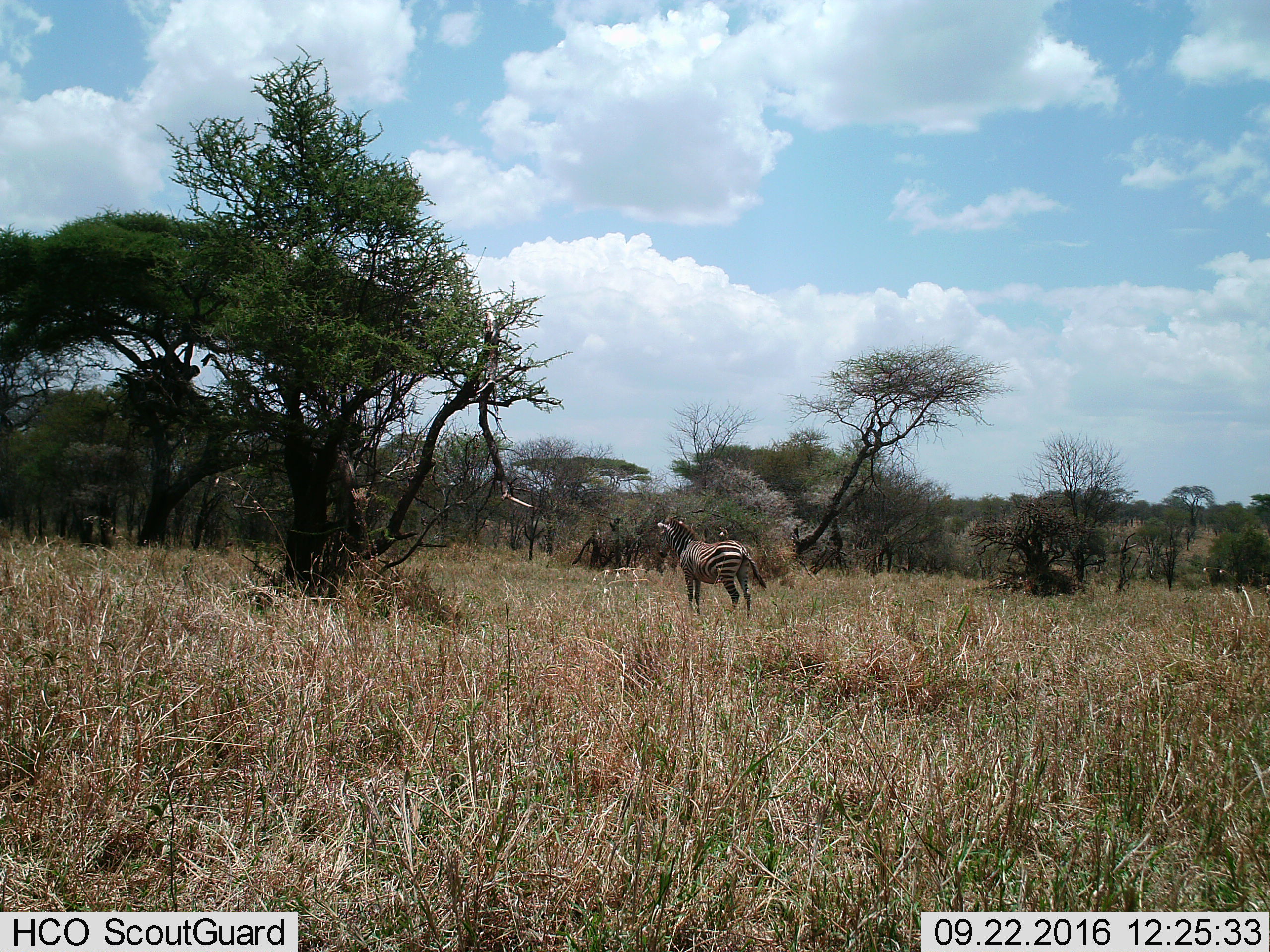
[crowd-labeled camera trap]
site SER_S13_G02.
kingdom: Animalia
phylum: Chordata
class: Mammalia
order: Perissodactyla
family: Equidae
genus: Equus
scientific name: Equus quagga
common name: plains zebra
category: zebraplains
Zebraplains (plains zebra) (Equus quagga), count 1. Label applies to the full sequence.